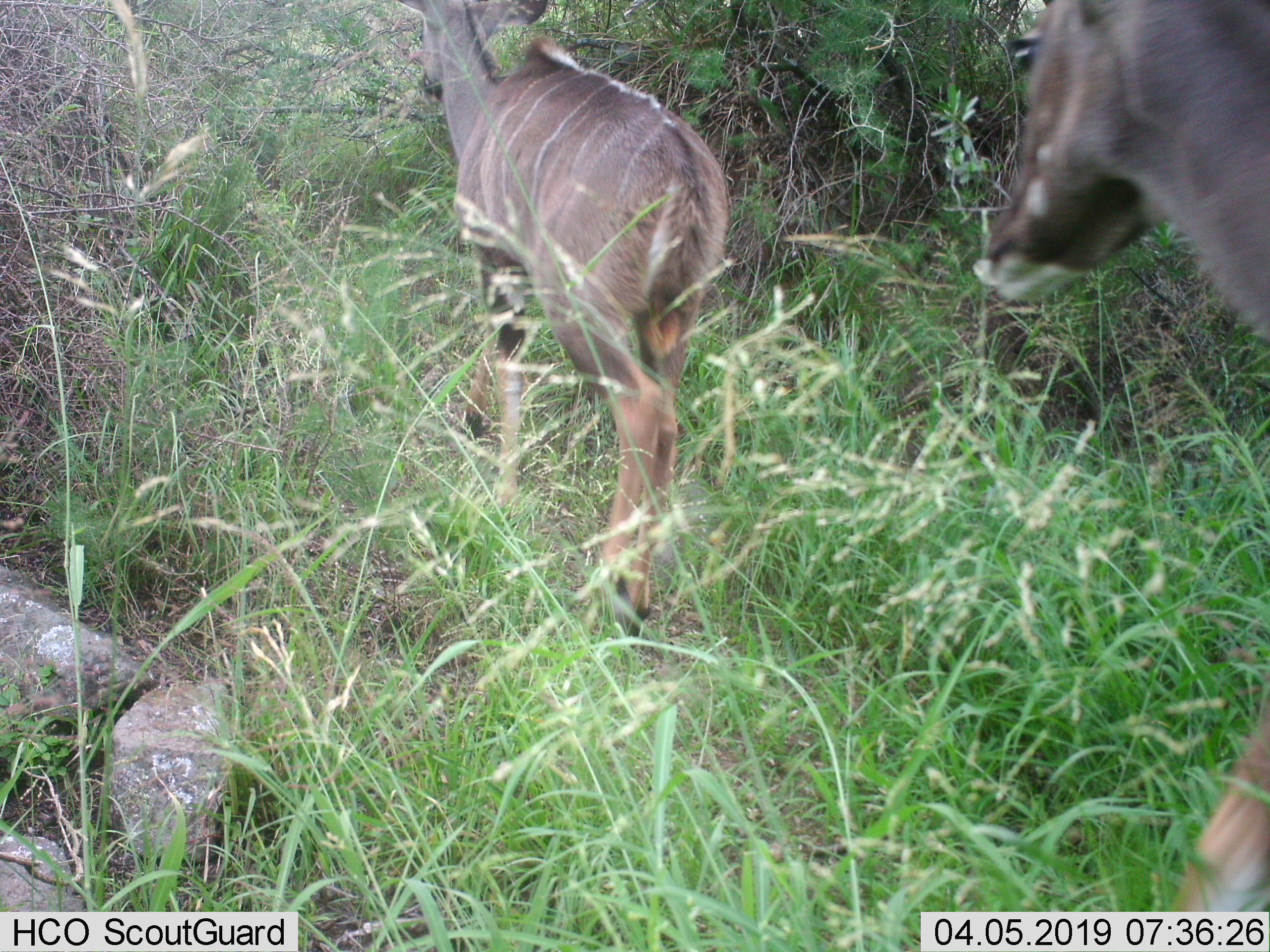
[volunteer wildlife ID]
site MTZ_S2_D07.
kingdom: Animalia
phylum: Chordata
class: Mammalia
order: Artiodactyla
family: Bovidae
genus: Tragelaphus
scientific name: Tragelaphus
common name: kudu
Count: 2.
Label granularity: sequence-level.